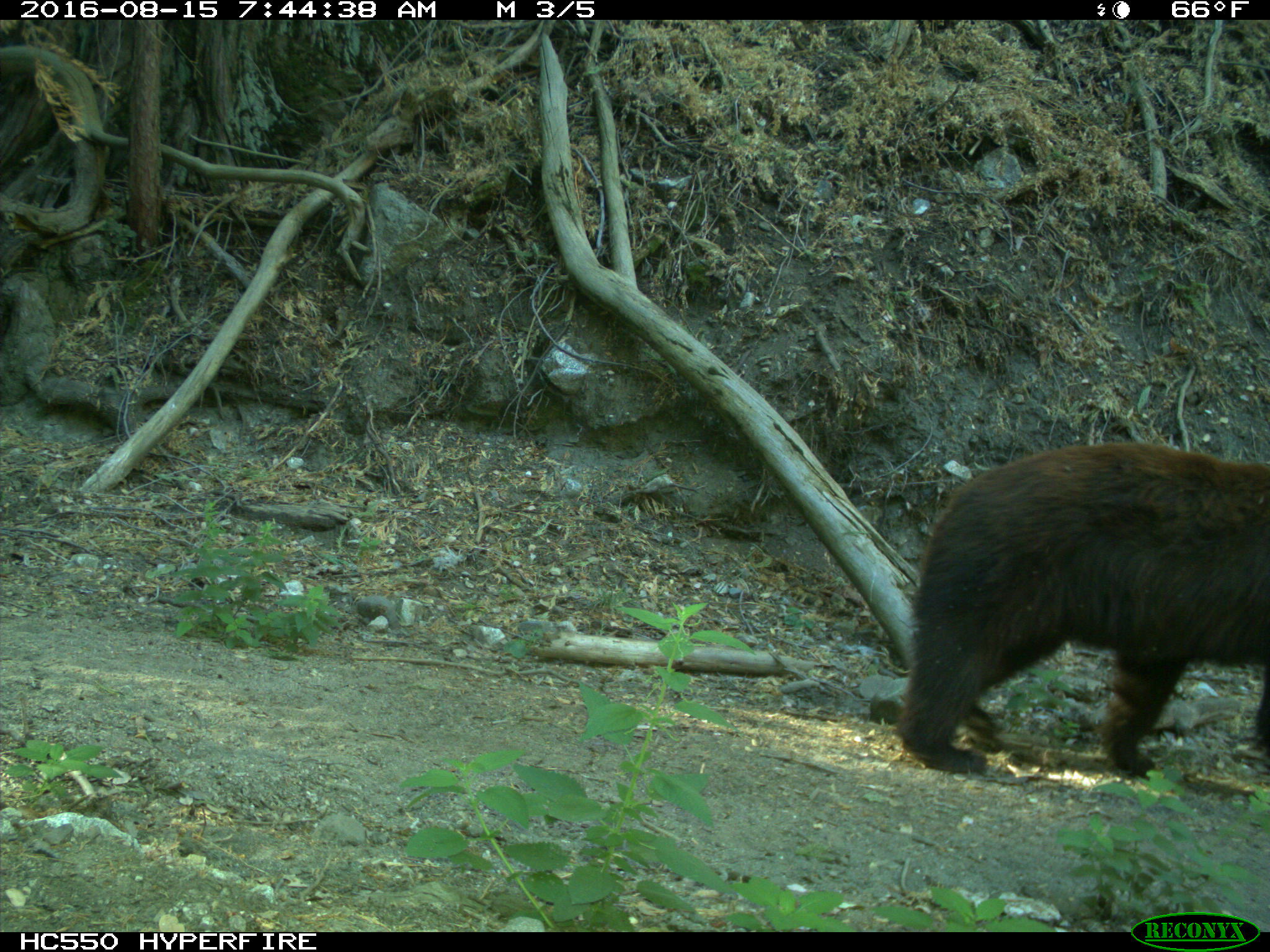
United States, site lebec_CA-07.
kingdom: Animalia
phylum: Chordata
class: Mammalia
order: Carnivora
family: Ursidae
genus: Ursus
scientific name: Ursus americanus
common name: american black bear